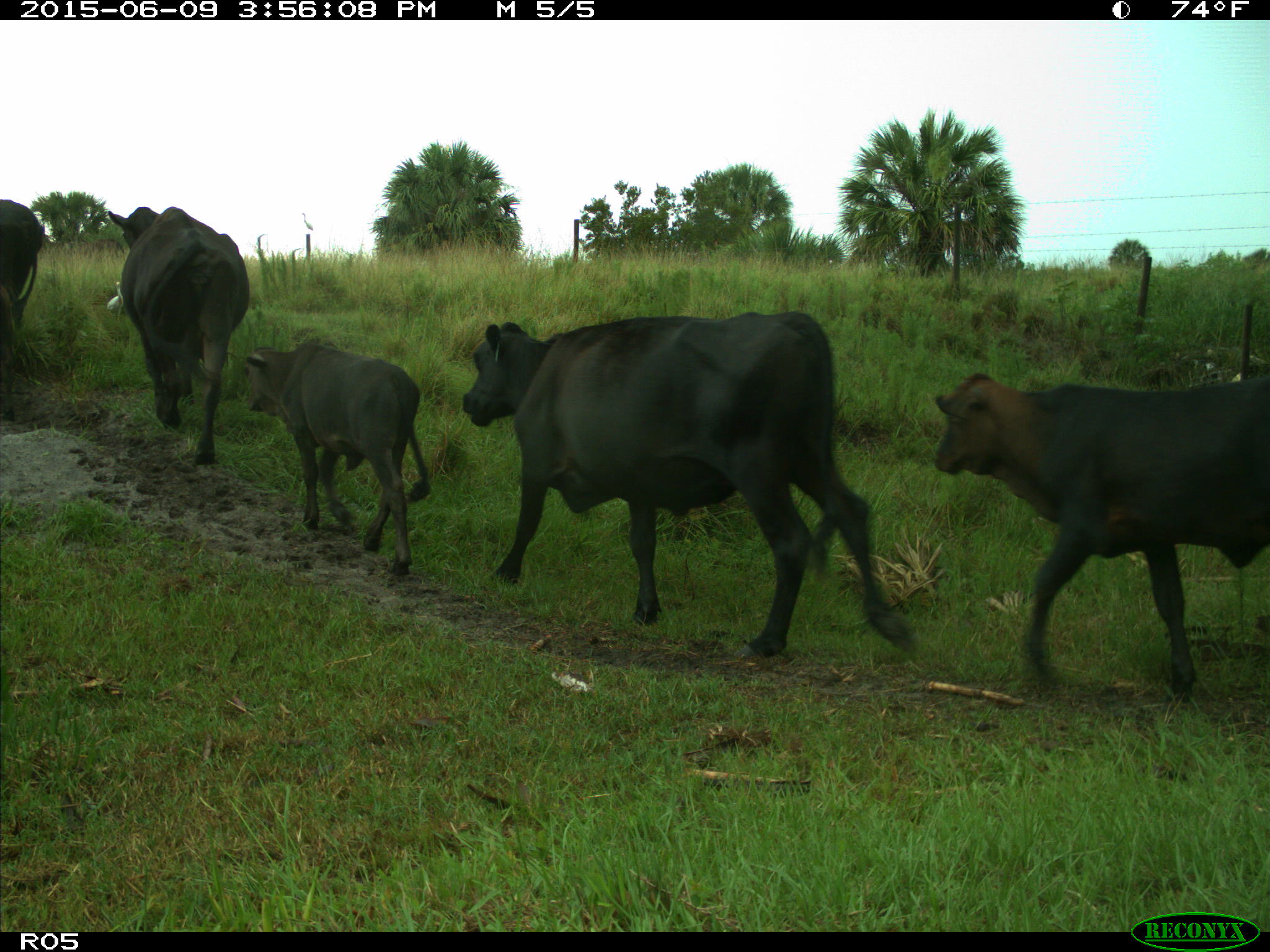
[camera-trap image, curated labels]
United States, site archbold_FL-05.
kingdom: Animalia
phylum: Chordata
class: Mammalia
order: Artiodactyla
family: Bovidae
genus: Bos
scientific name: Bos taurus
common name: domestic cow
Bos taurus (domestic cow).